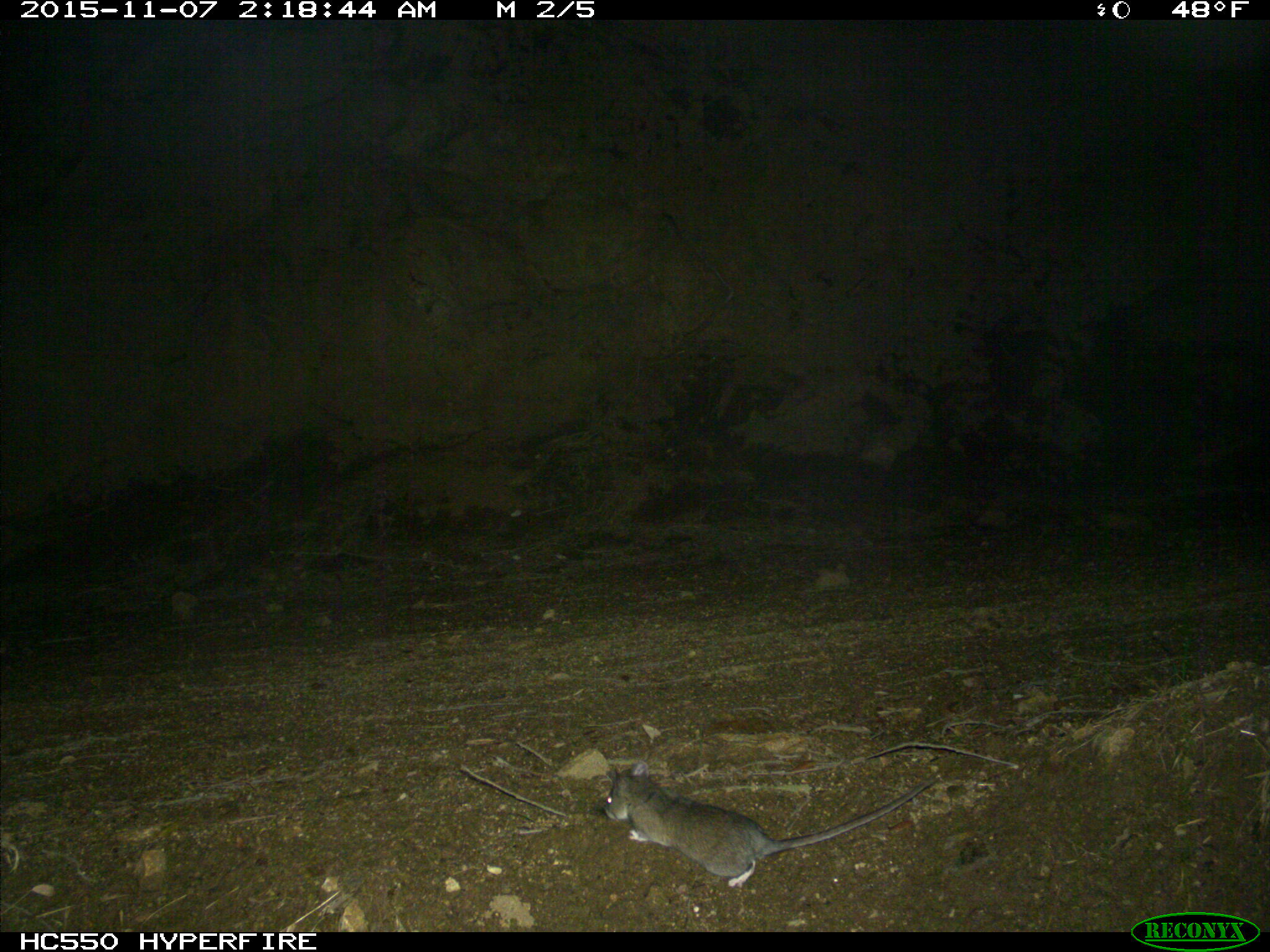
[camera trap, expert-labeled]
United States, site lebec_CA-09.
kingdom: Animalia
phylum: Chordata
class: Mammalia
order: Rodentia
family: Cricetidae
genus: Neotoma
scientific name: Neotoma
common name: pack rat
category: unidentified pack rat